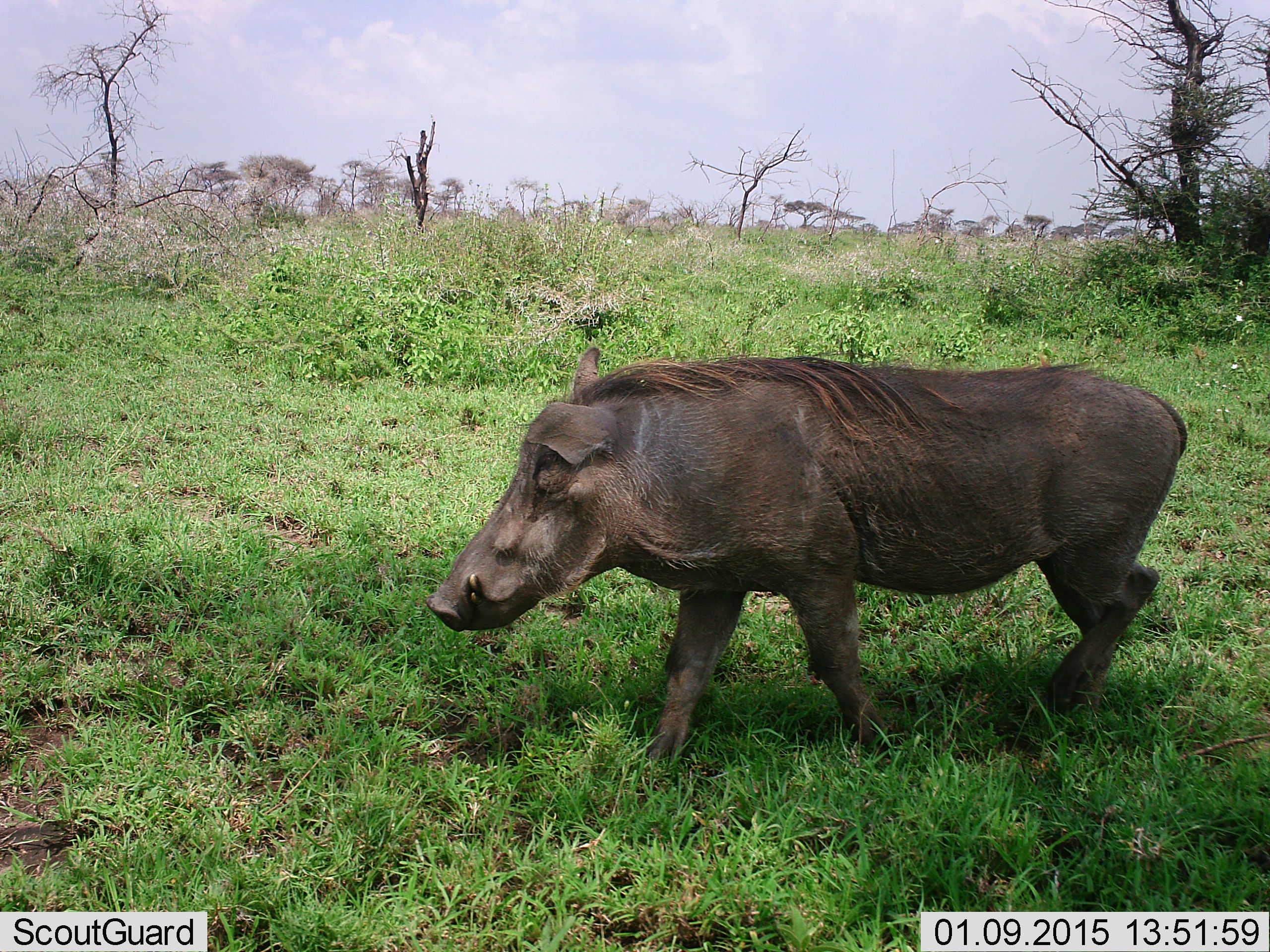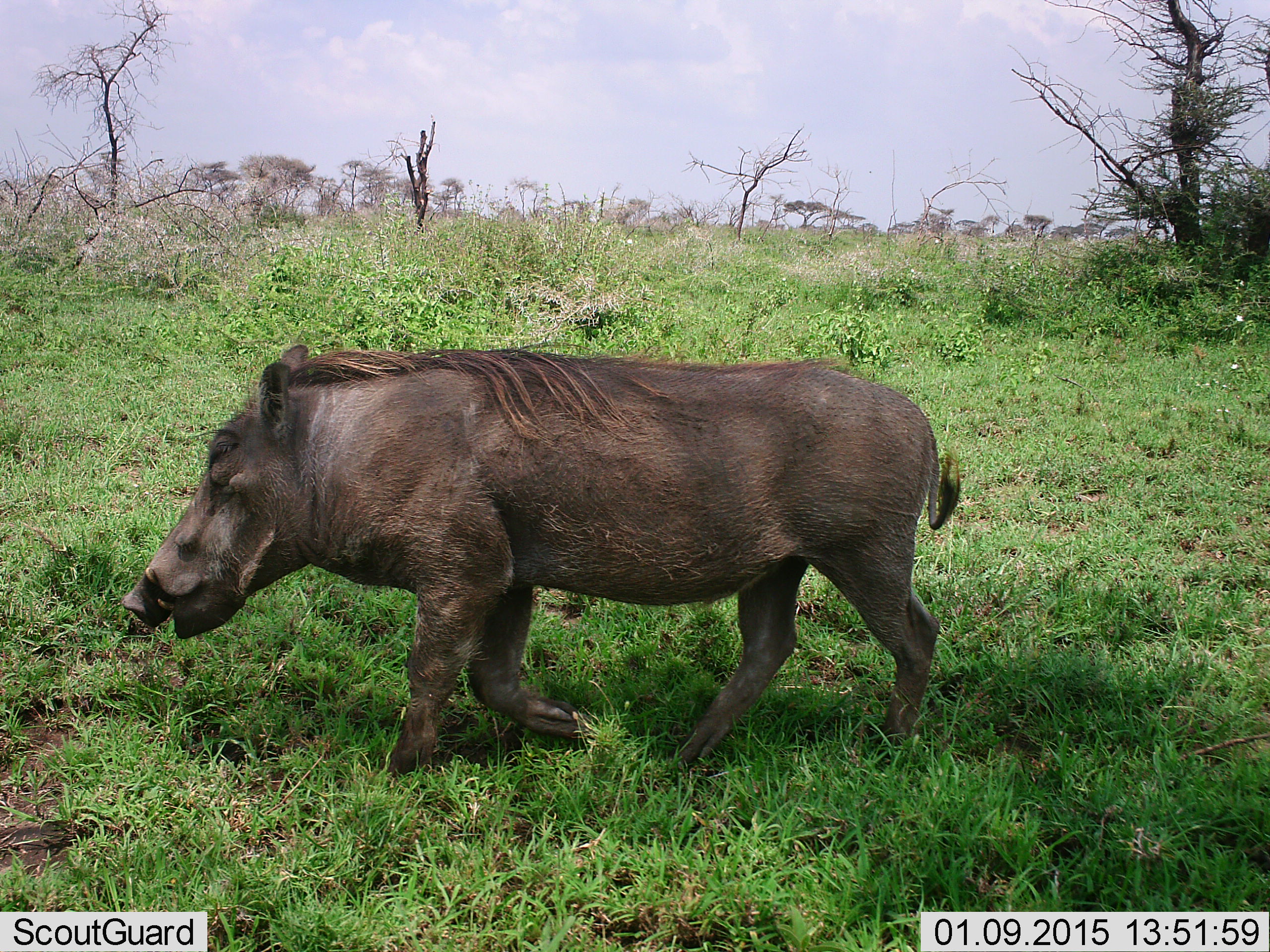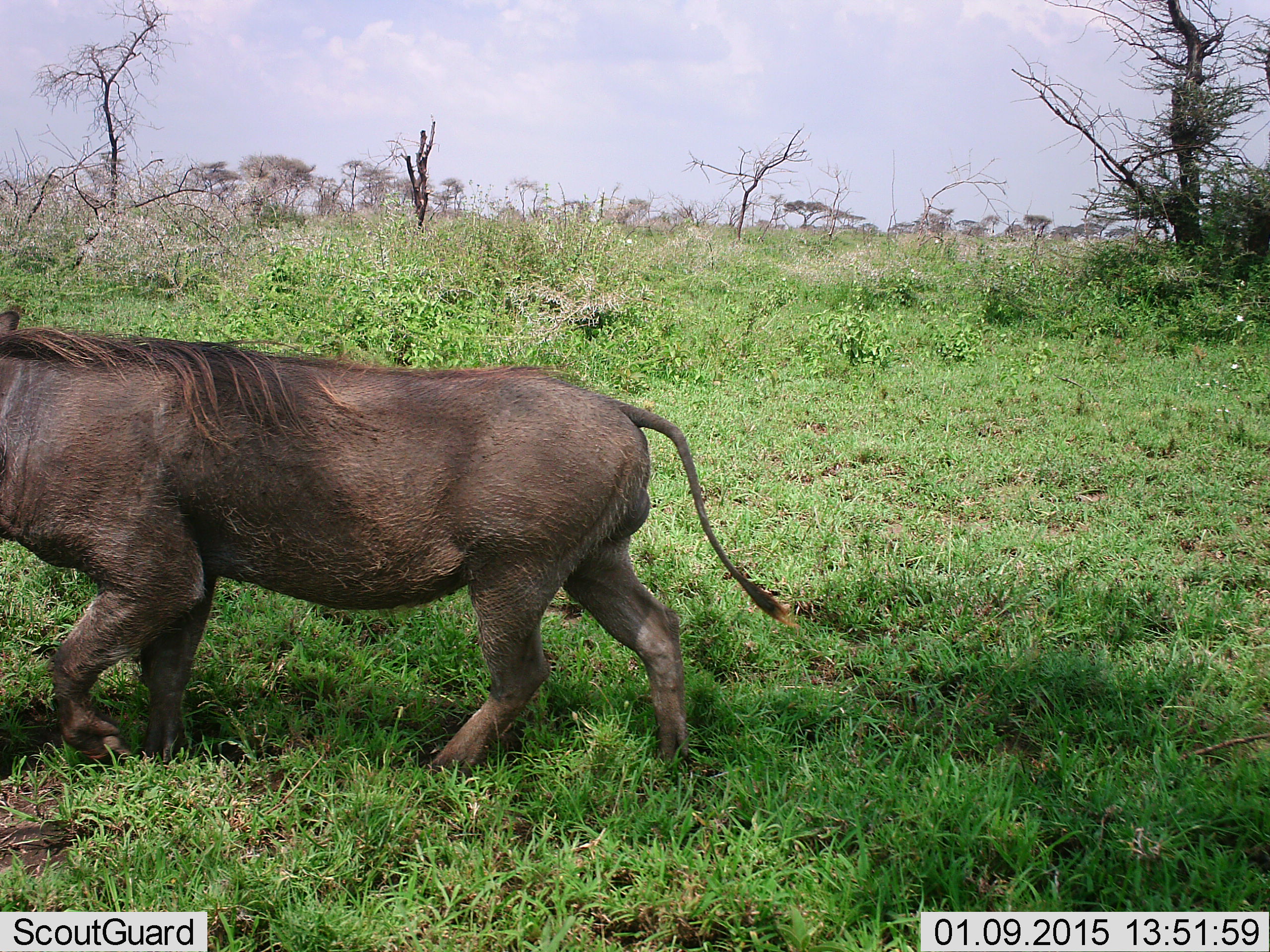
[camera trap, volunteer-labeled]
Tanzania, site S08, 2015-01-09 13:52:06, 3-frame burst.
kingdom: Animalia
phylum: Chordata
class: Mammalia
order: Artiodactyla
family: Suidae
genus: Phacochoerus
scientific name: Phacochoerus africanus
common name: warthog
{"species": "warthog (Phacochoerus africanus)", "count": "1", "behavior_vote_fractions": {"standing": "10%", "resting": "10%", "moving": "90%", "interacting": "0%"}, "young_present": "0%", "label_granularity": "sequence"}